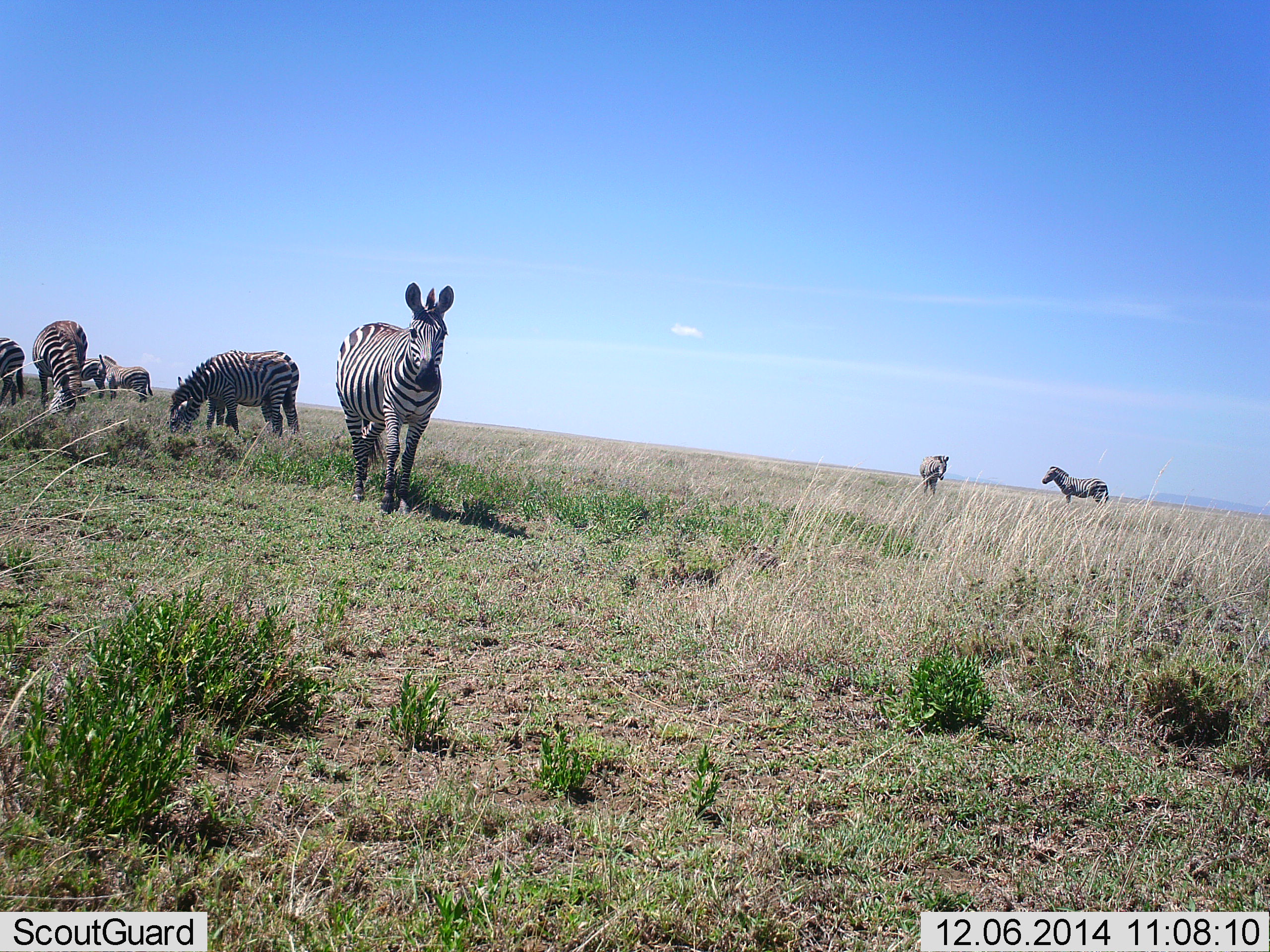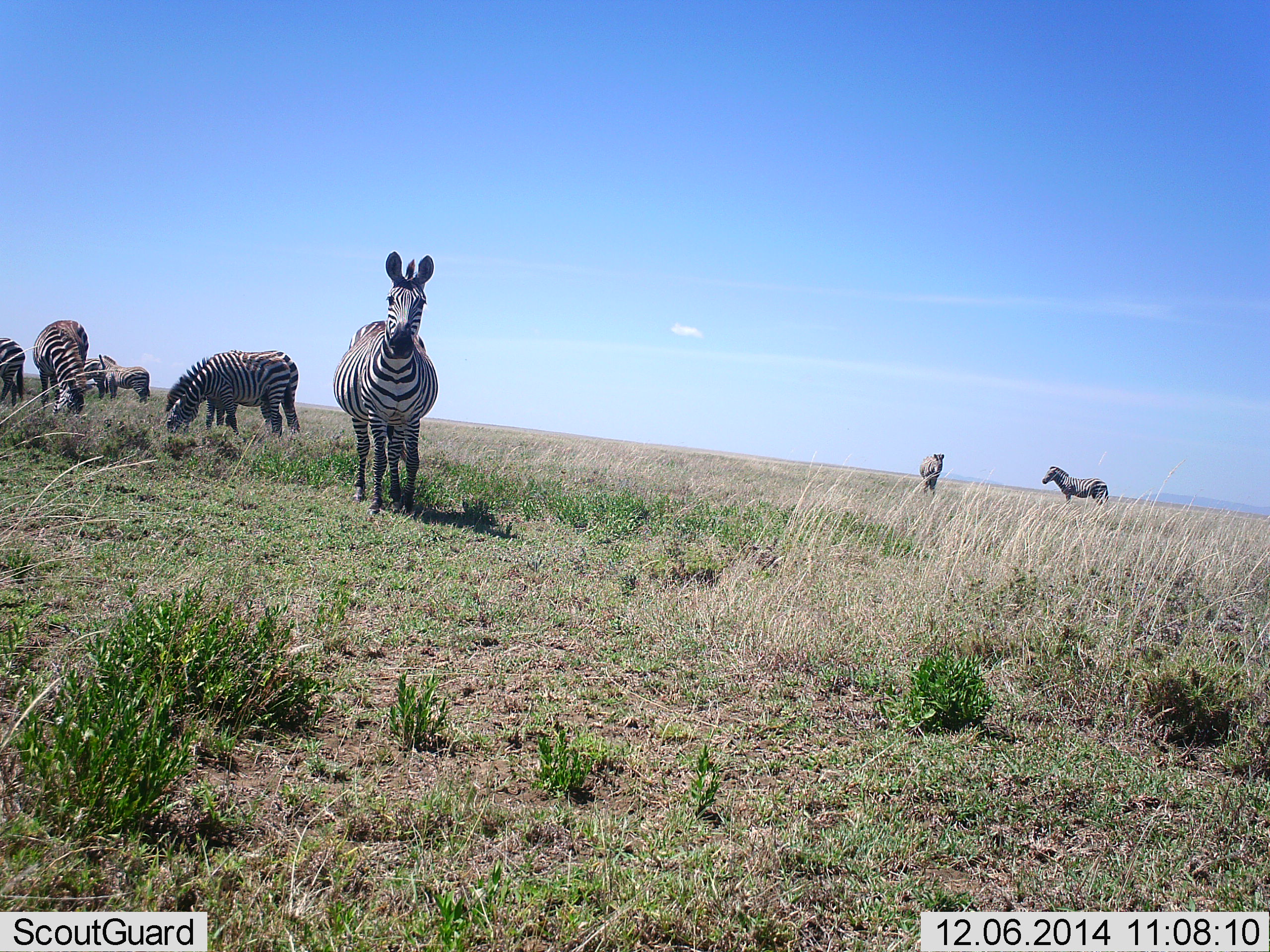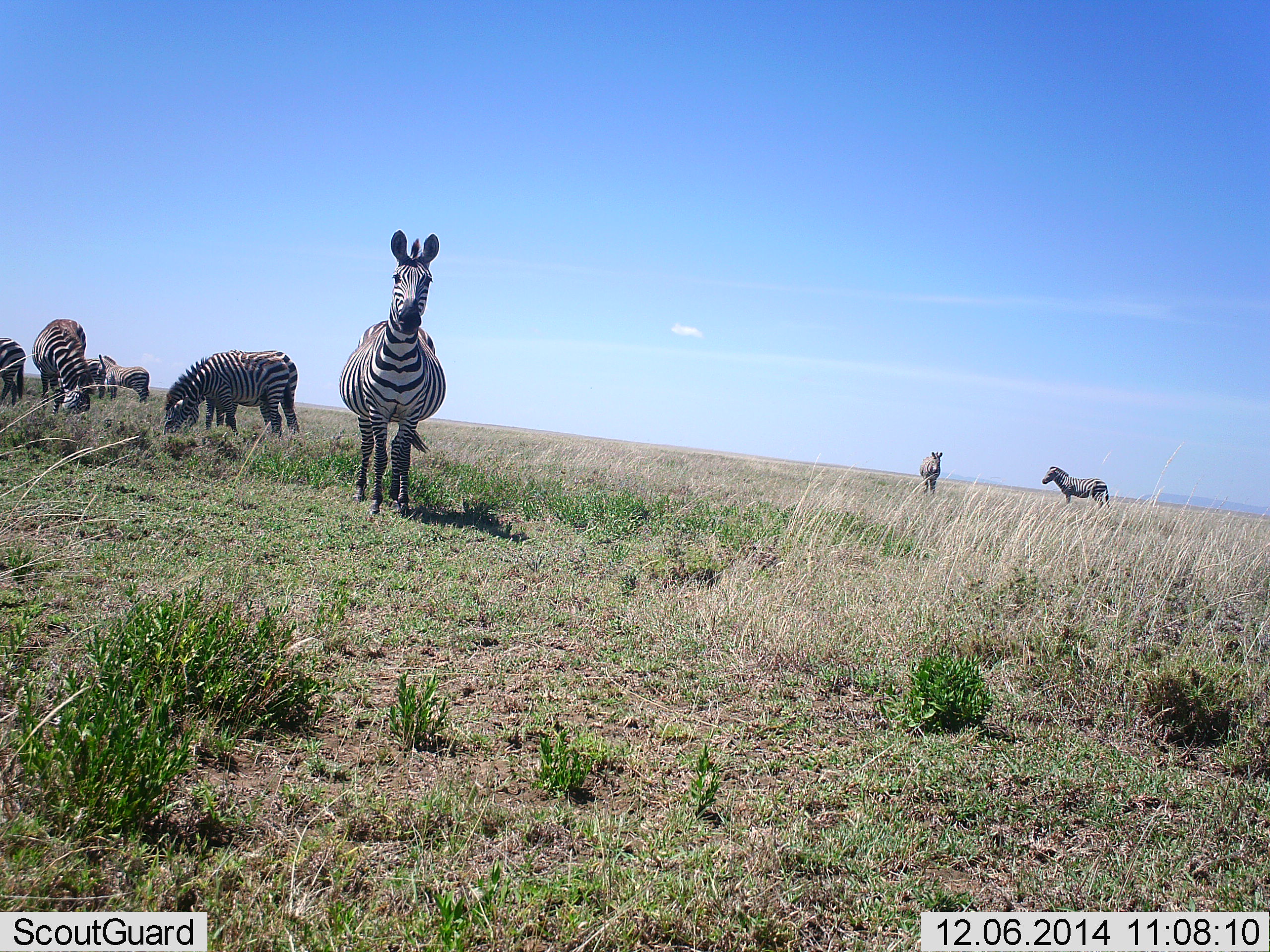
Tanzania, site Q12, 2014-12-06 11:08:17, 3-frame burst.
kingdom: Animalia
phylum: Chordata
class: Mammalia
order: Perissodactyla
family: Equidae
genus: Equus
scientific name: Equus quagga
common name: plains zebra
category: zebra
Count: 8.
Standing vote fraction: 90%.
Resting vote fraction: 0%.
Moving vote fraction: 30%.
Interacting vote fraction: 10%.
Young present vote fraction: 0%.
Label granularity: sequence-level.